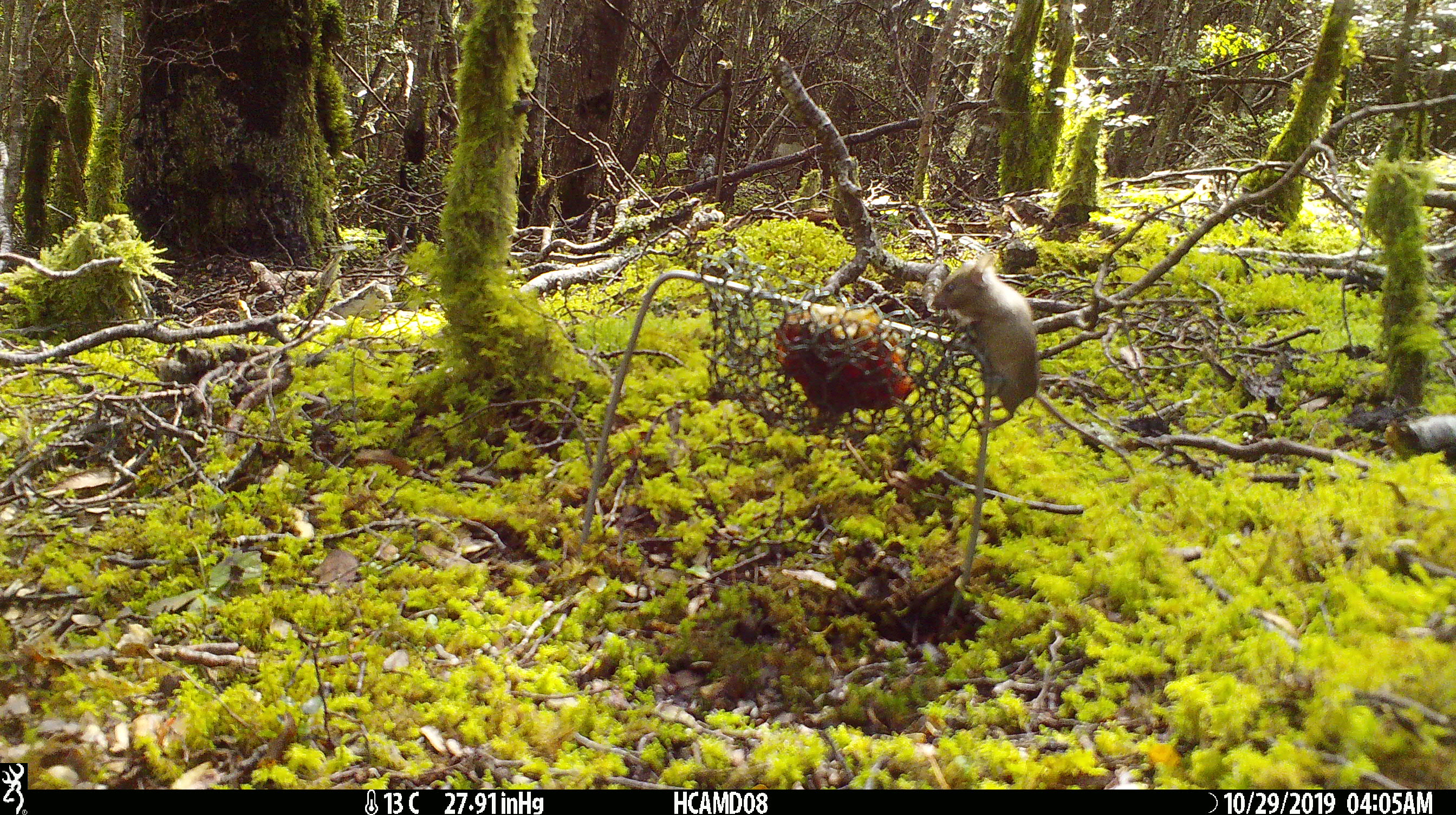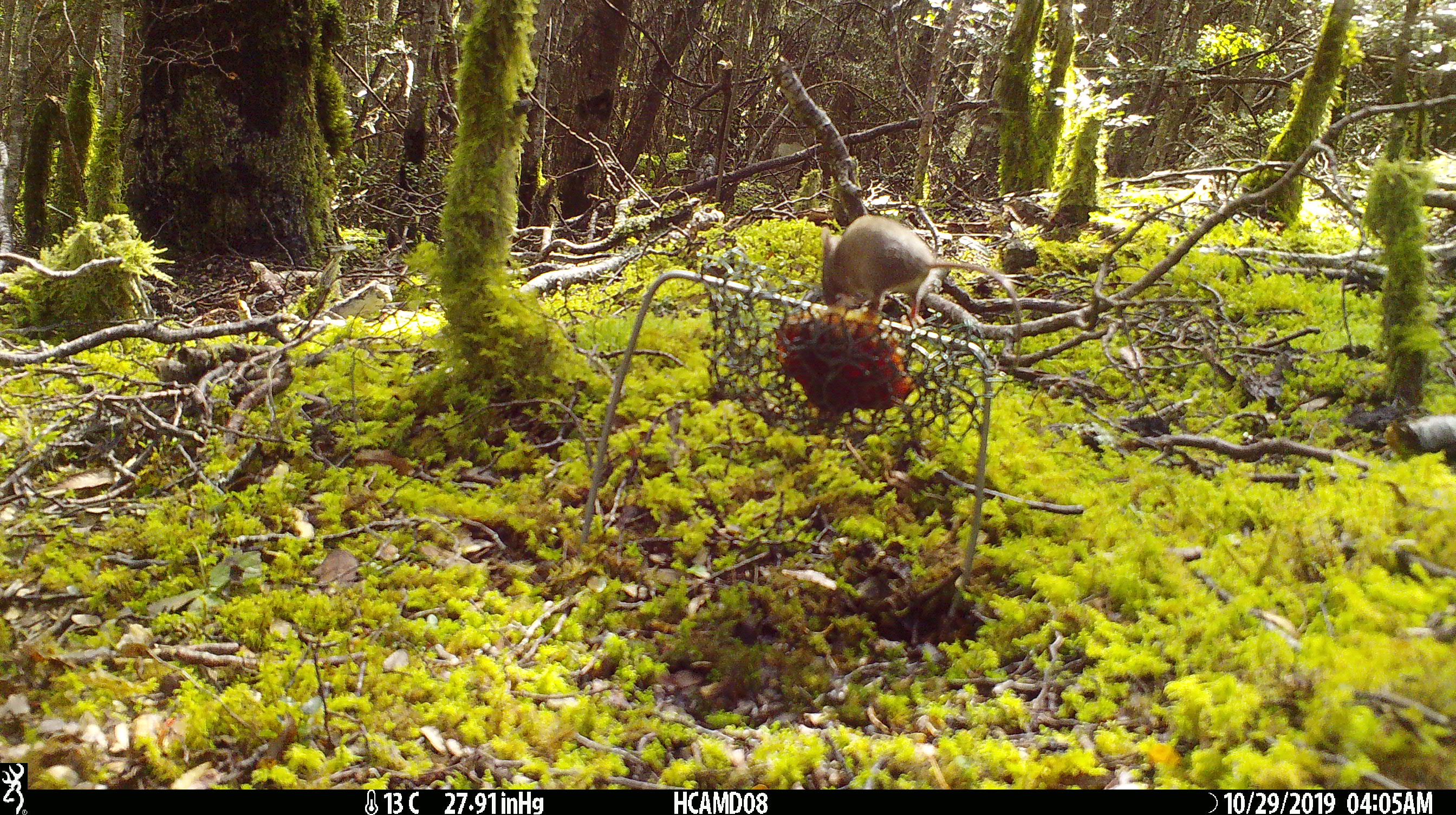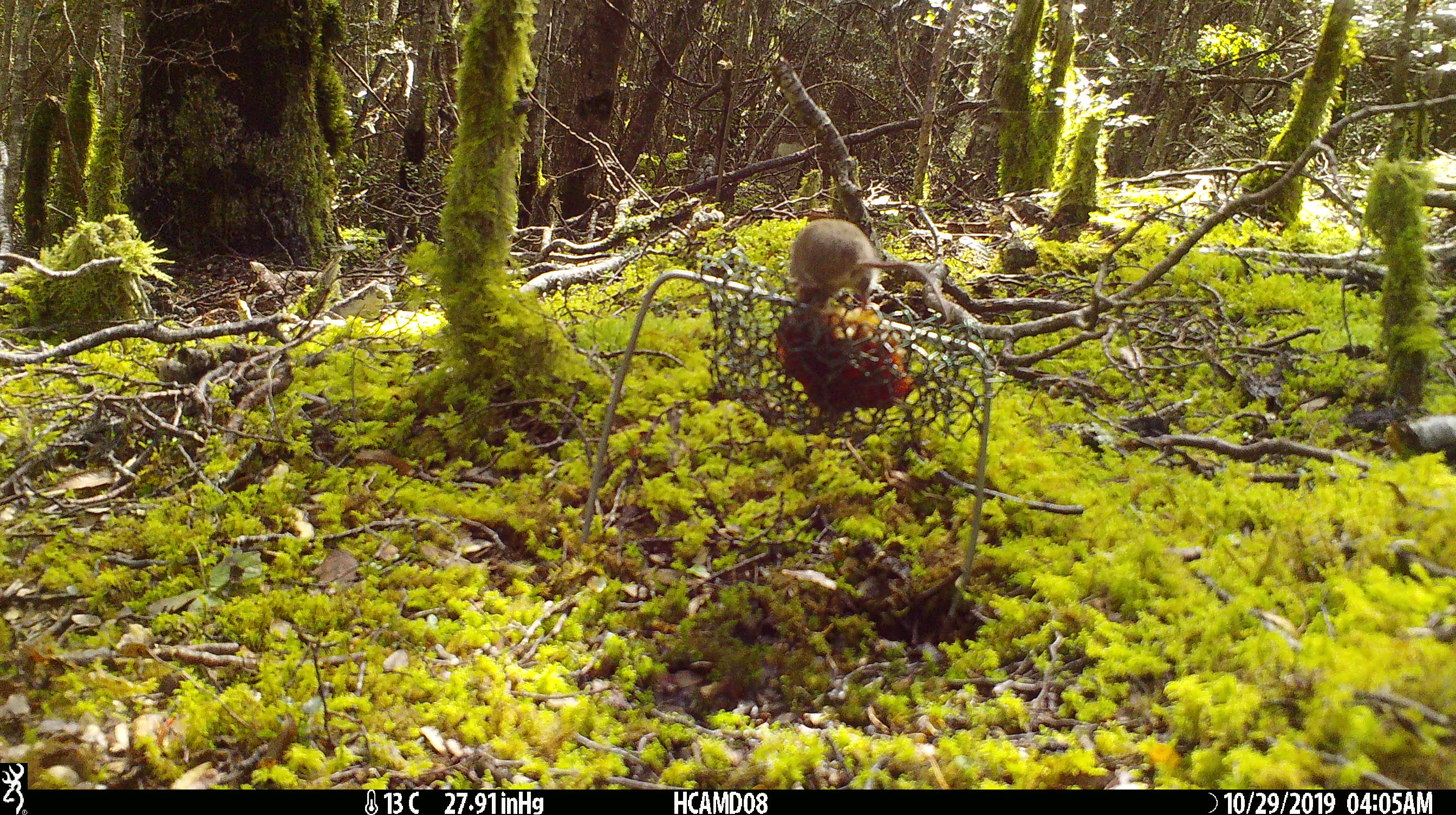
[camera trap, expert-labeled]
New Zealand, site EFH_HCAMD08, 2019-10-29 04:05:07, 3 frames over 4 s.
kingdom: Animalia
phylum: Chordata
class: Mammalia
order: Rodentia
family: Muridae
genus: Mus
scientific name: Mus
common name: mouse